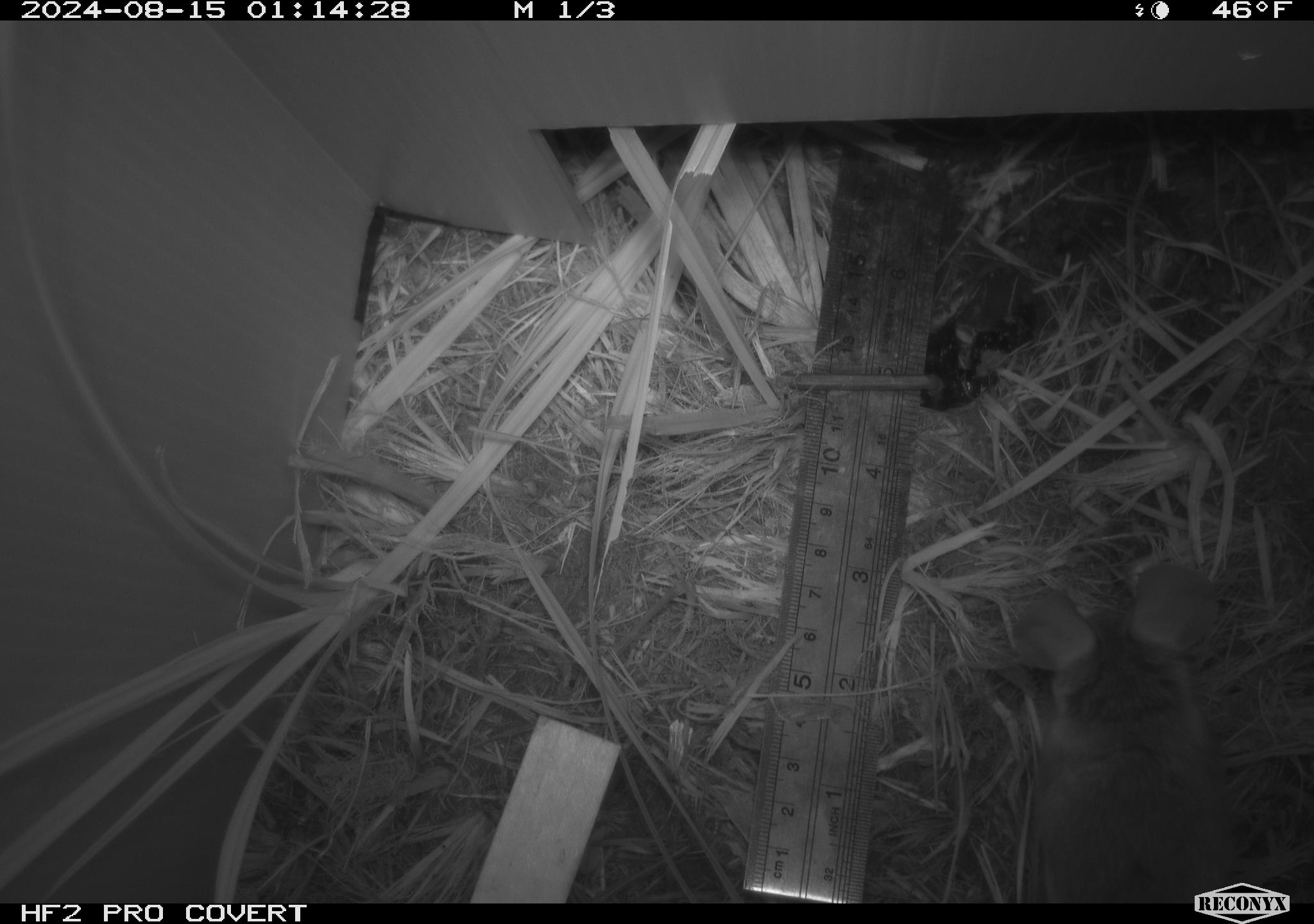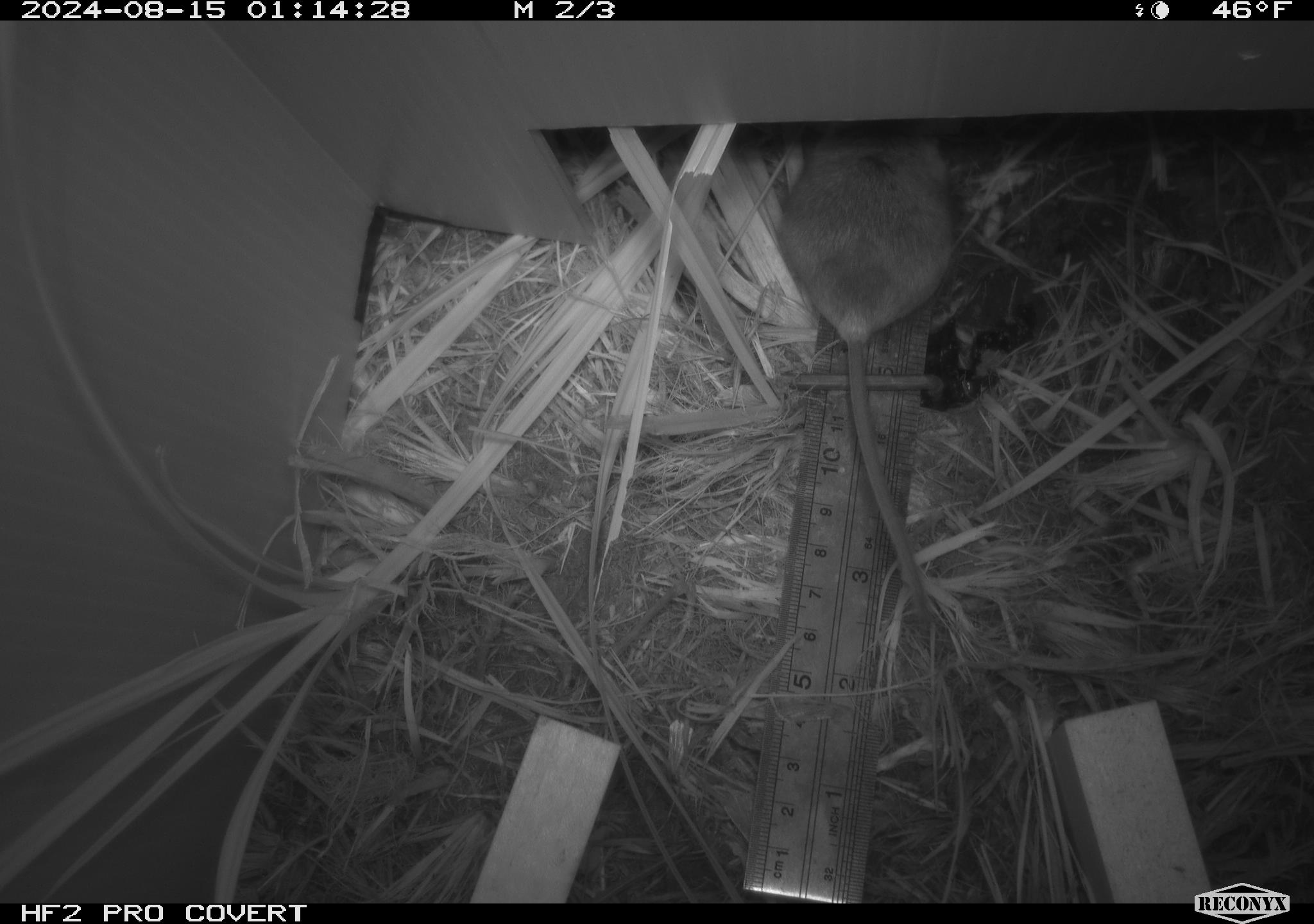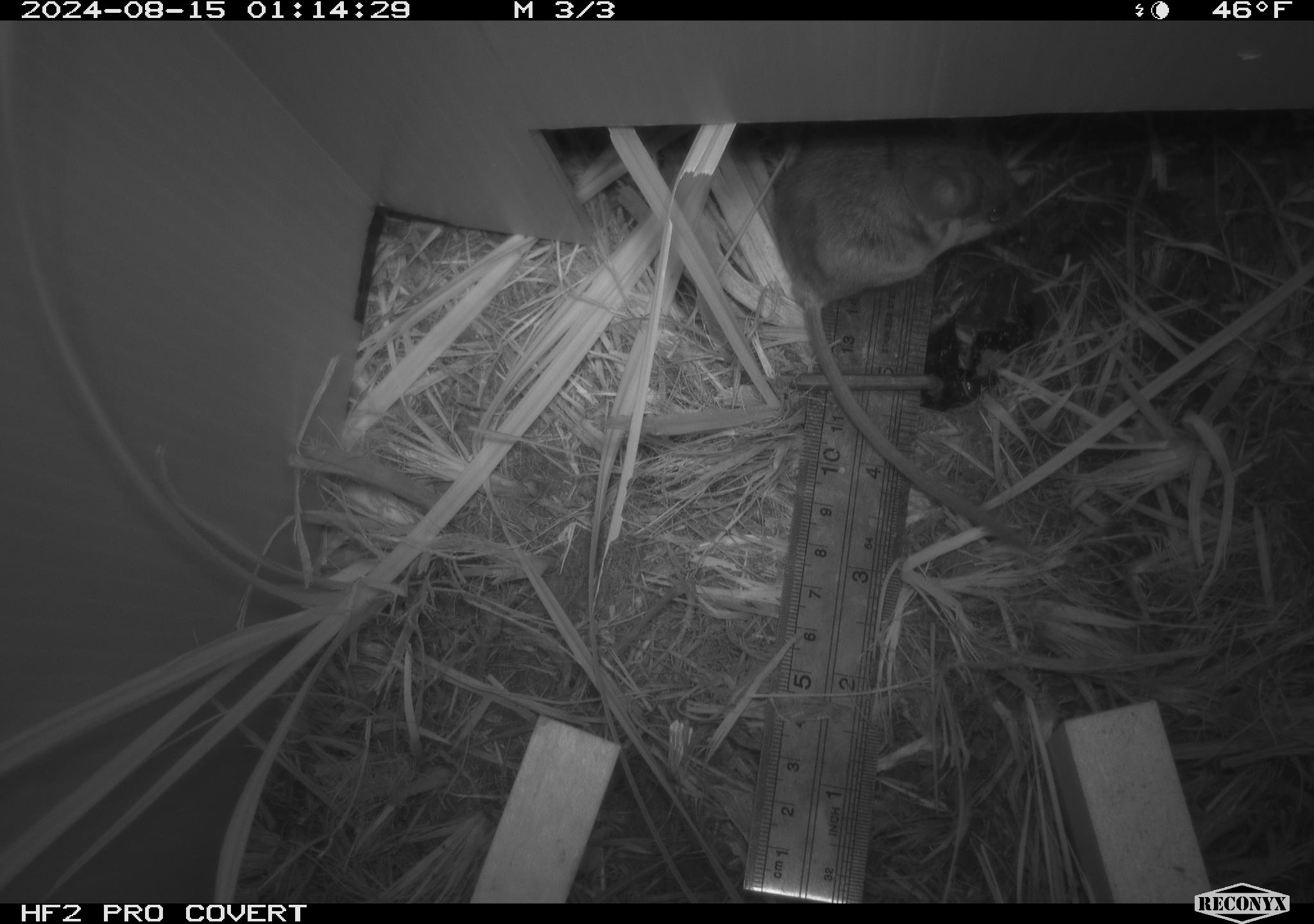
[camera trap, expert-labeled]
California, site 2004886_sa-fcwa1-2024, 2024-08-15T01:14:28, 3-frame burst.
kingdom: Animalia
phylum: Chordata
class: Mammalia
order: Rodentia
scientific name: Rodentia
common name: mouse species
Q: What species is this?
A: Mouse species (Rodentia).